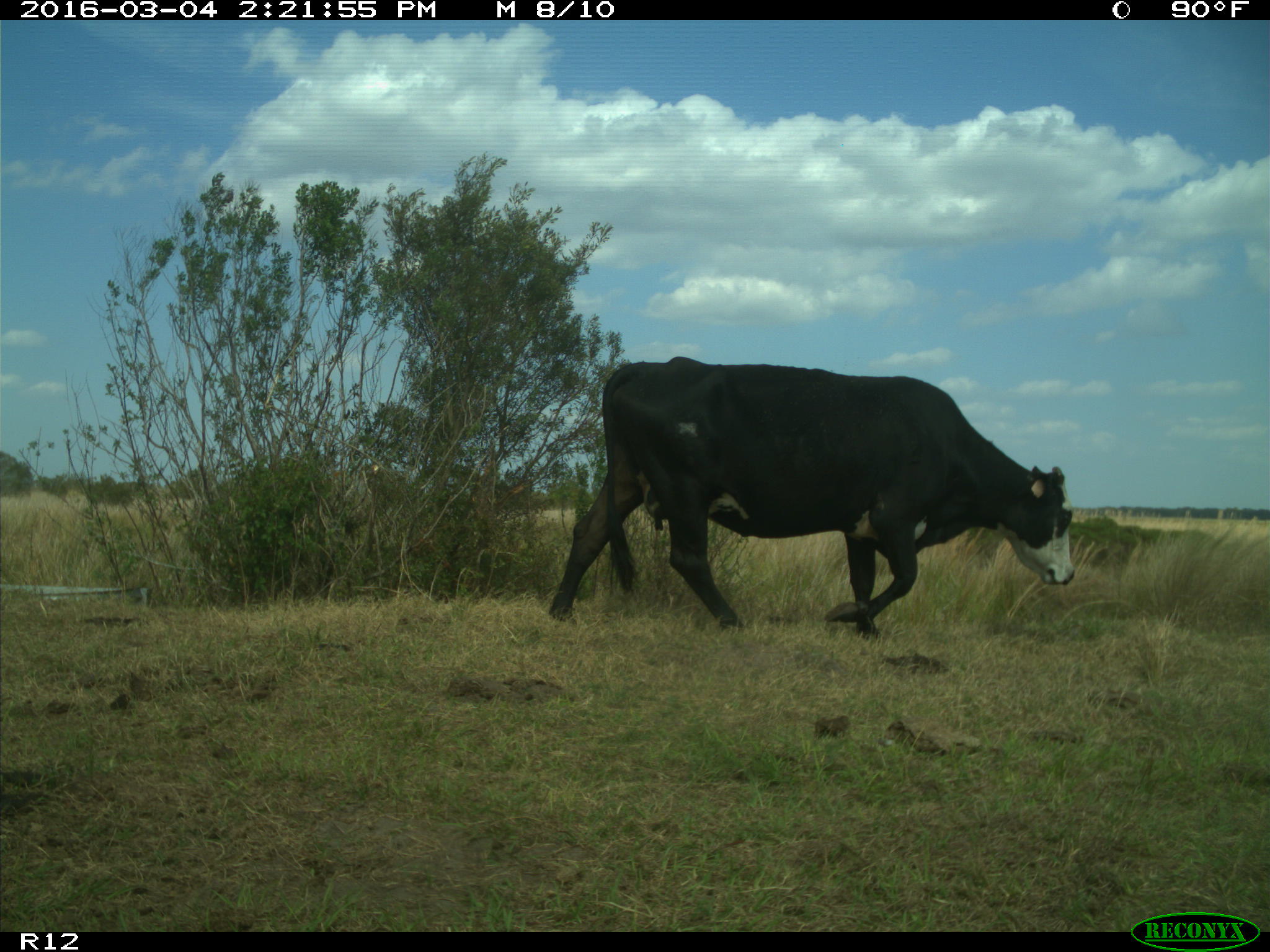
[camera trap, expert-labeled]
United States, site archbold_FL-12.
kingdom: Animalia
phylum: Chordata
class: Mammalia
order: Artiodactyla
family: Bovidae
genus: Bos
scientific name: Bos taurus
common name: domestic cow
Bos taurus (domestic cow).